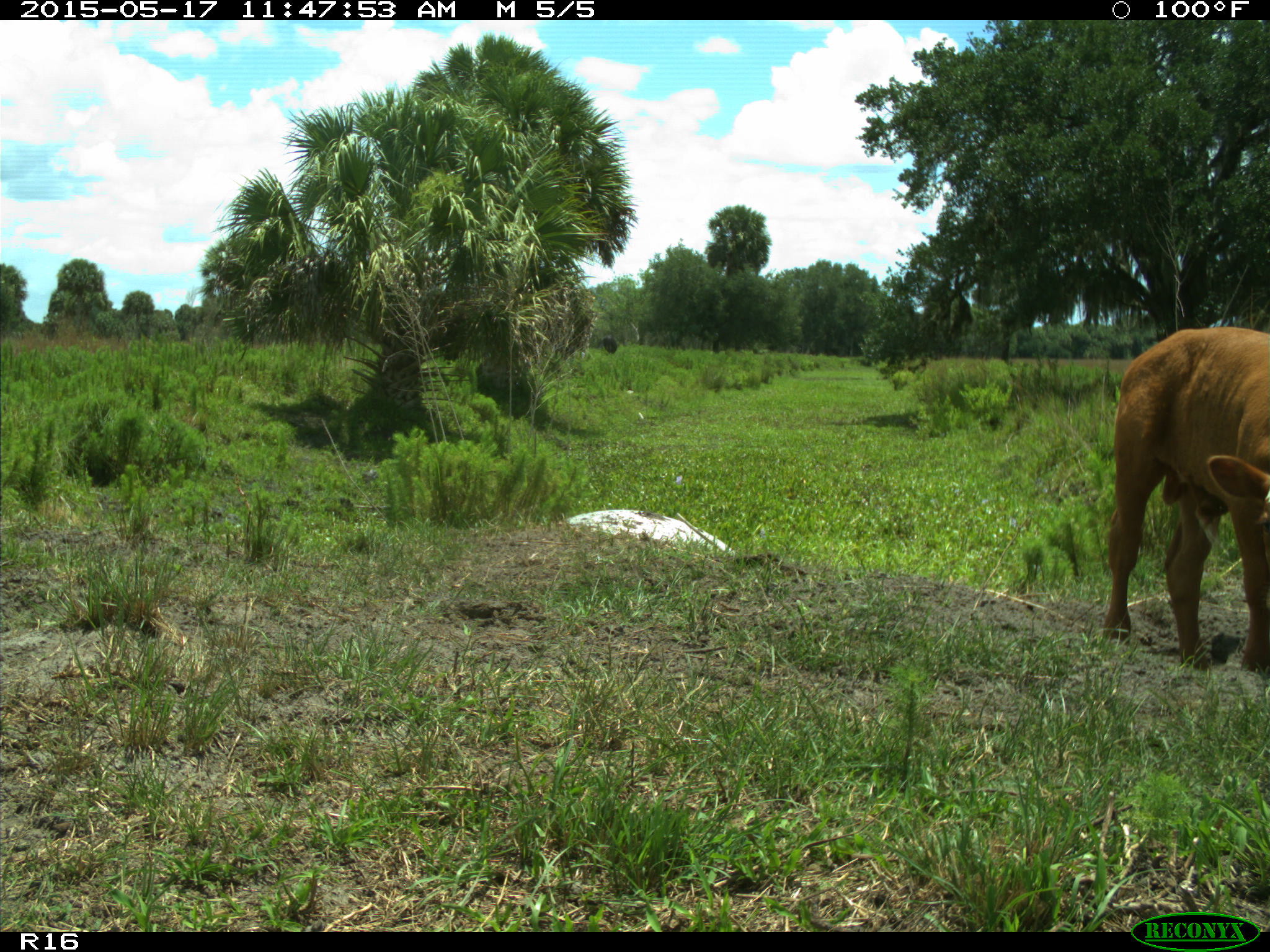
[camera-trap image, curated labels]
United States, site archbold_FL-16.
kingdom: Animalia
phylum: Chordata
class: Mammalia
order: Artiodactyla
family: Bovidae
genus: Bos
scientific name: Bos taurus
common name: domestic cow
Bos taurus (domestic cow).